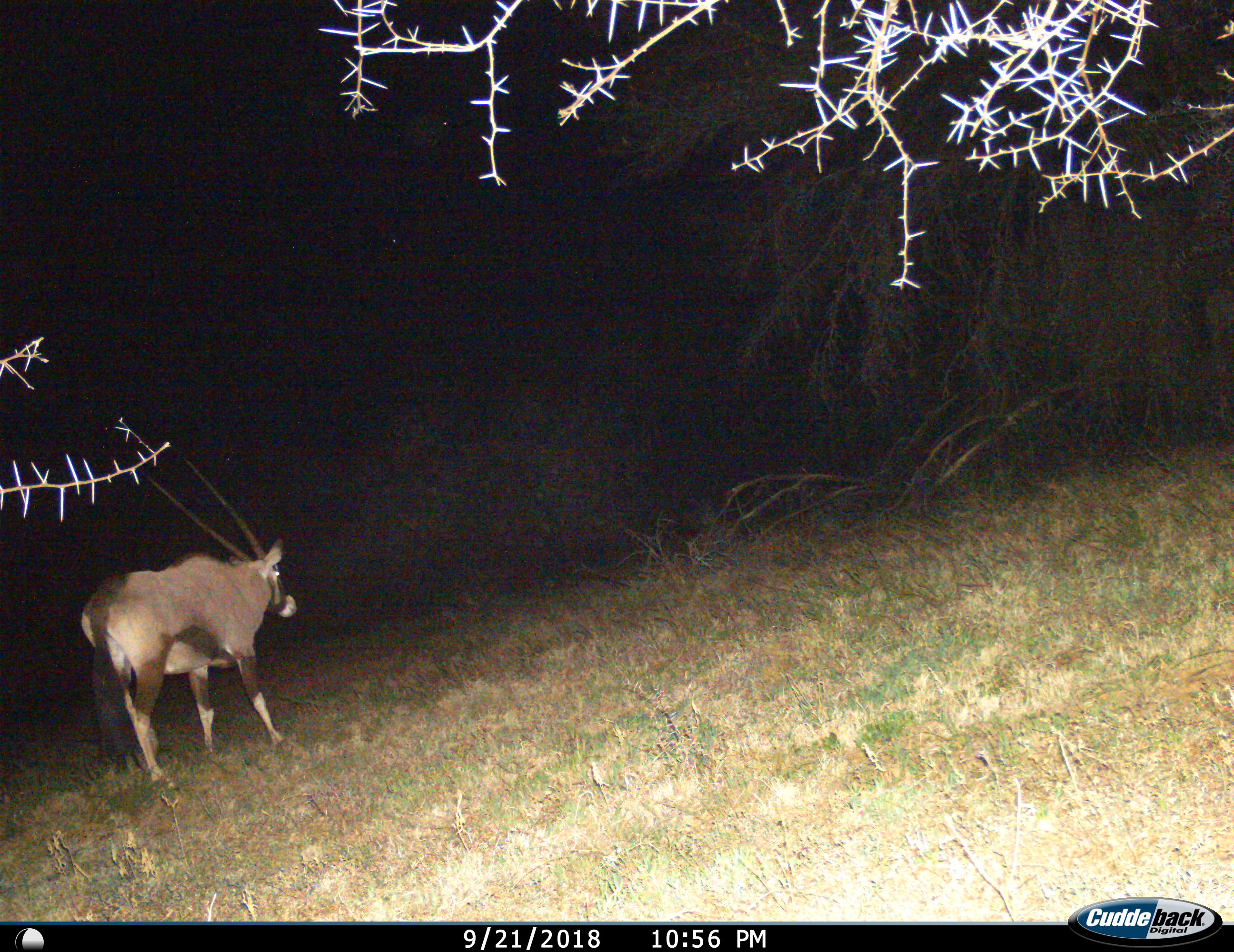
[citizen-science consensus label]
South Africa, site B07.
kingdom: Animalia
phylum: Chordata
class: Mammalia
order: Artiodactyla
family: Bovidae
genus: Oryx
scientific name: Oryx gazella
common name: gemsbok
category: gemsbokoryx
Gemsbokoryx (gemsbok) (Oryx gazella), count 1. Behavior (volunteer vote fractions): standing 56%, resting 0%, moving 44%, interacting 0%. Young present (vote fraction): 0%. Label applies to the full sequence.